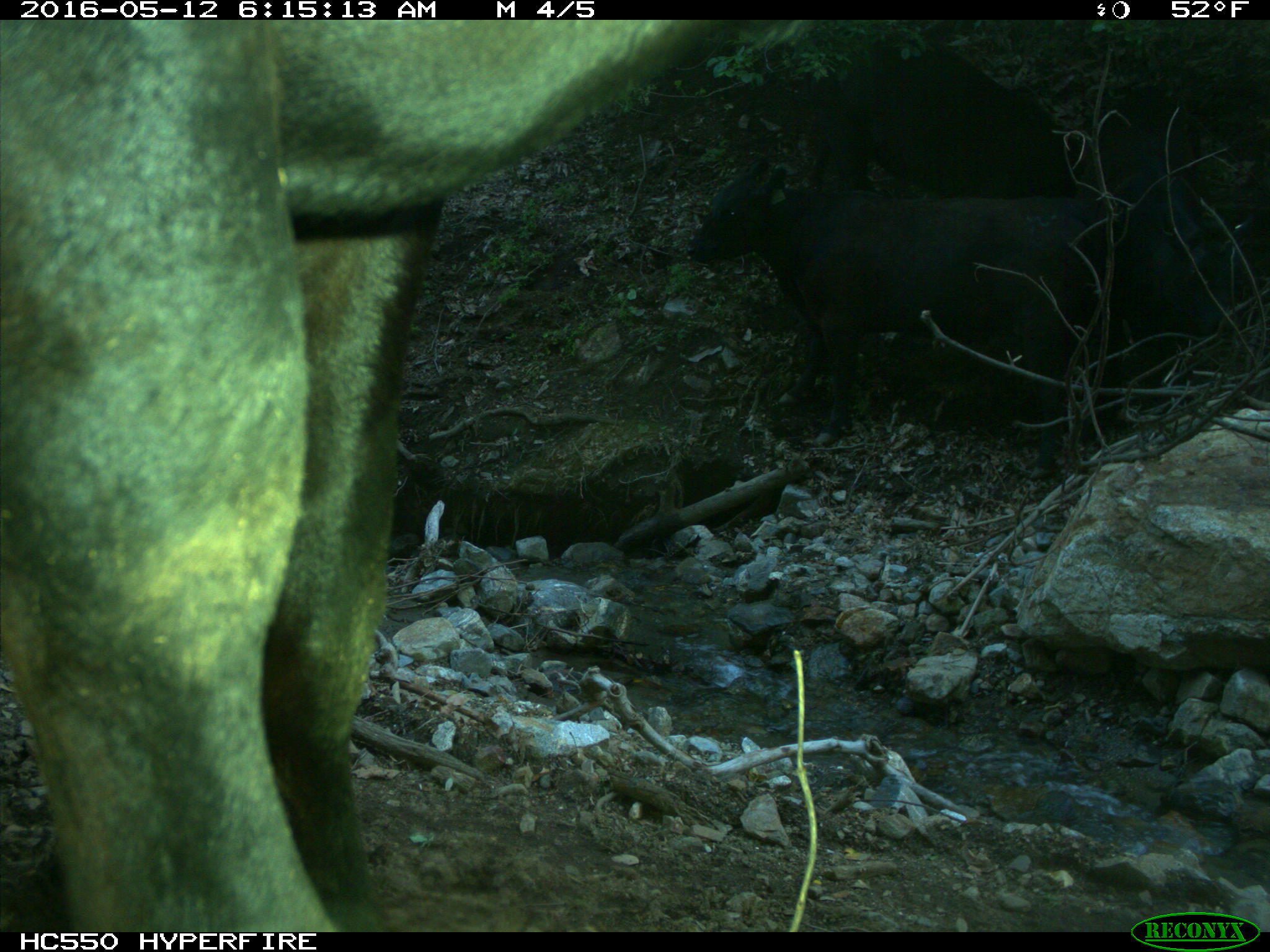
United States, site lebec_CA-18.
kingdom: Animalia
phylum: Chordata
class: Mammalia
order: Artiodactyla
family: Bovidae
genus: Bos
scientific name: Bos taurus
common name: domestic cow